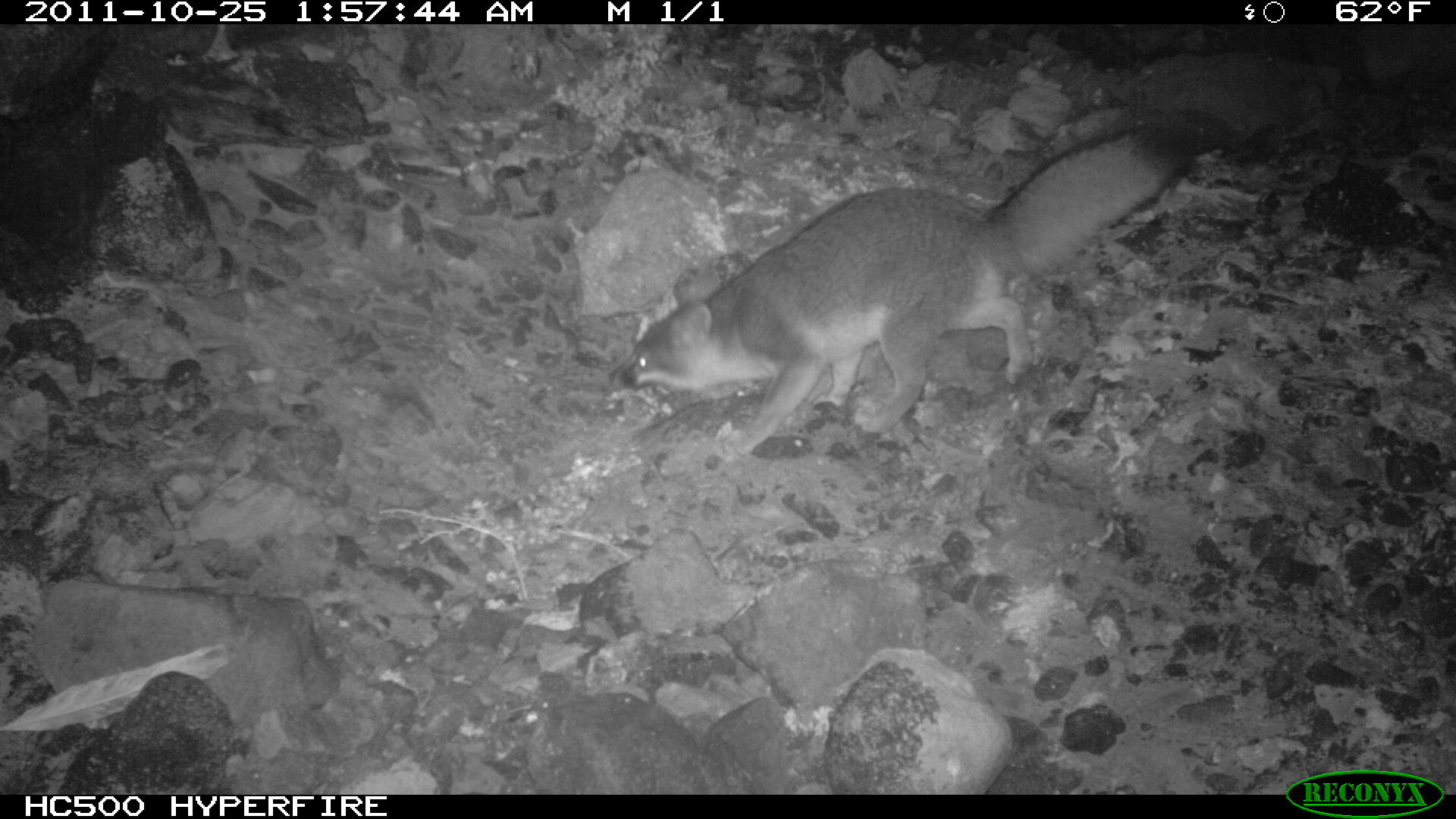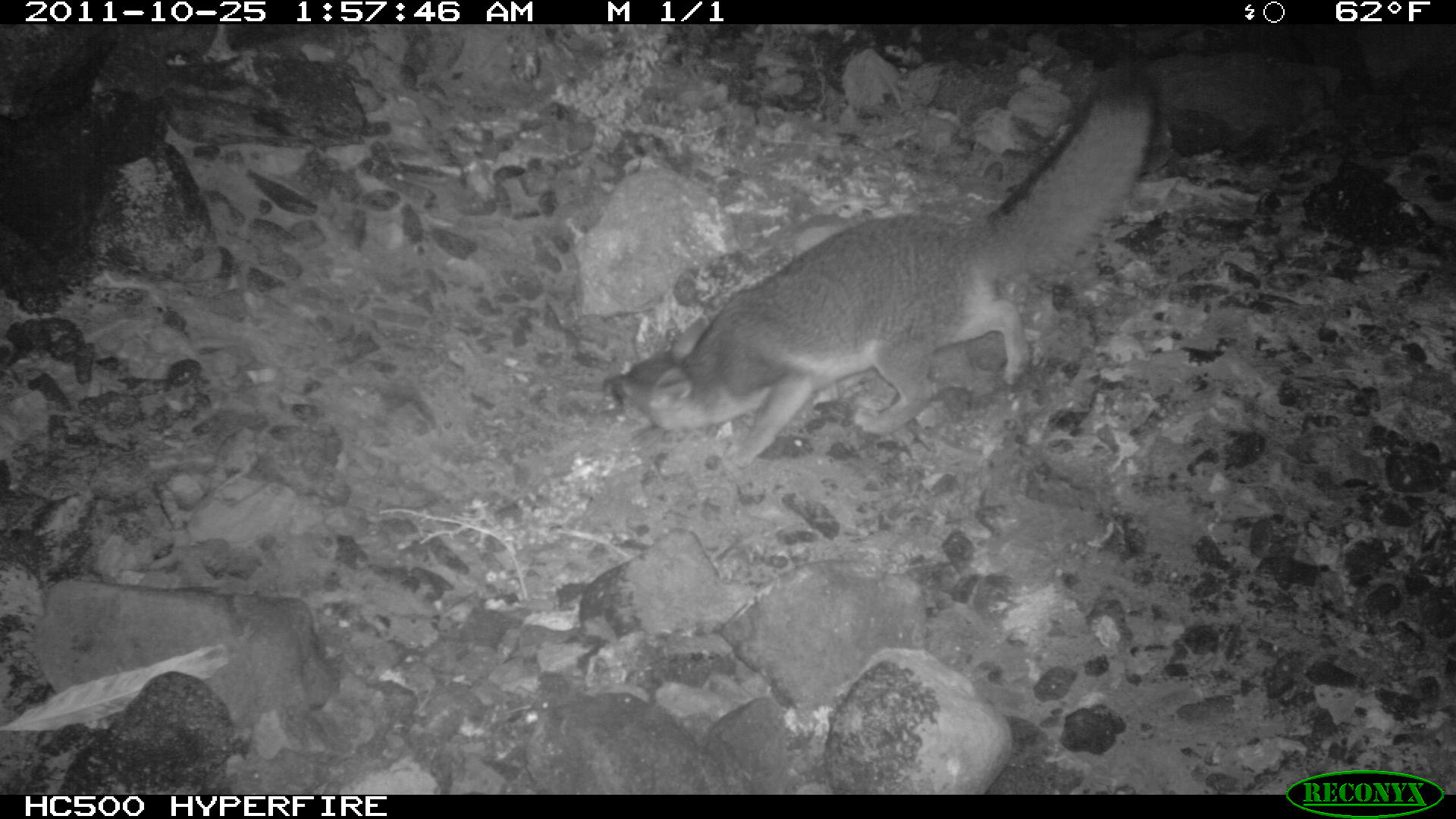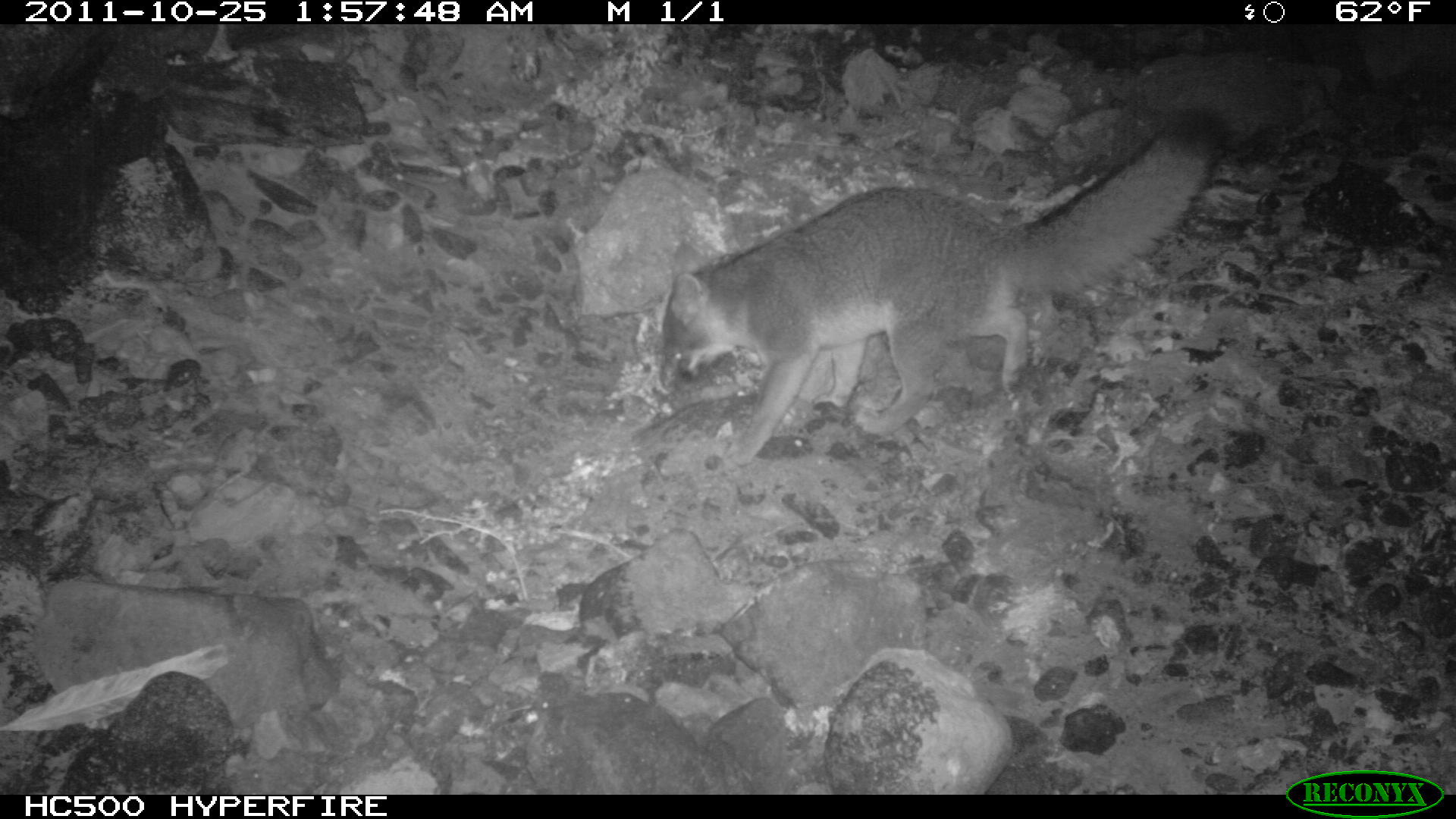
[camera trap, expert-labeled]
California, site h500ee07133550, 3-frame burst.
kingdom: Animalia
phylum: Chordata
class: Mammalia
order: Carnivora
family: Canidae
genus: Urocyon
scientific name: Urocyon littoralis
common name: island fox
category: fox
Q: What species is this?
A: Fox (island fox) (Urocyon littoralis).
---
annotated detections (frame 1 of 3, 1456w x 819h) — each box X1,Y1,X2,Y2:
fox: 612,119,1205,463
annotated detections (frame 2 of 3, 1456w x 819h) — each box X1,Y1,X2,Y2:
fox: 600,45,1161,467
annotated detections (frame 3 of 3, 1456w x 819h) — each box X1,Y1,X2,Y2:
fox: 659,104,1227,467